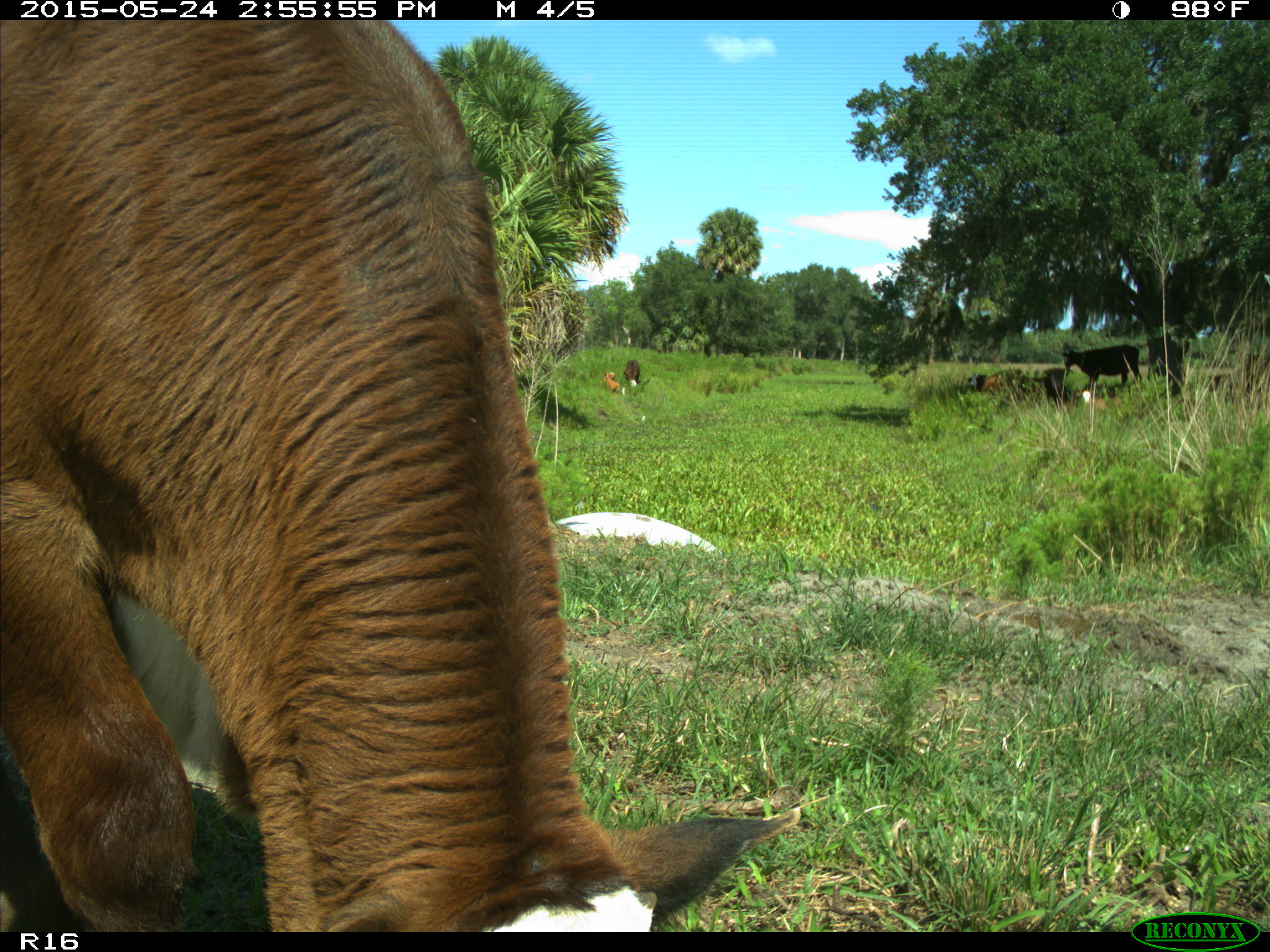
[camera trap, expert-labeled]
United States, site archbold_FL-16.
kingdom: Animalia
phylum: Chordata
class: Mammalia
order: Artiodactyla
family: Bovidae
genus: Bos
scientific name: Bos taurus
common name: domestic cow